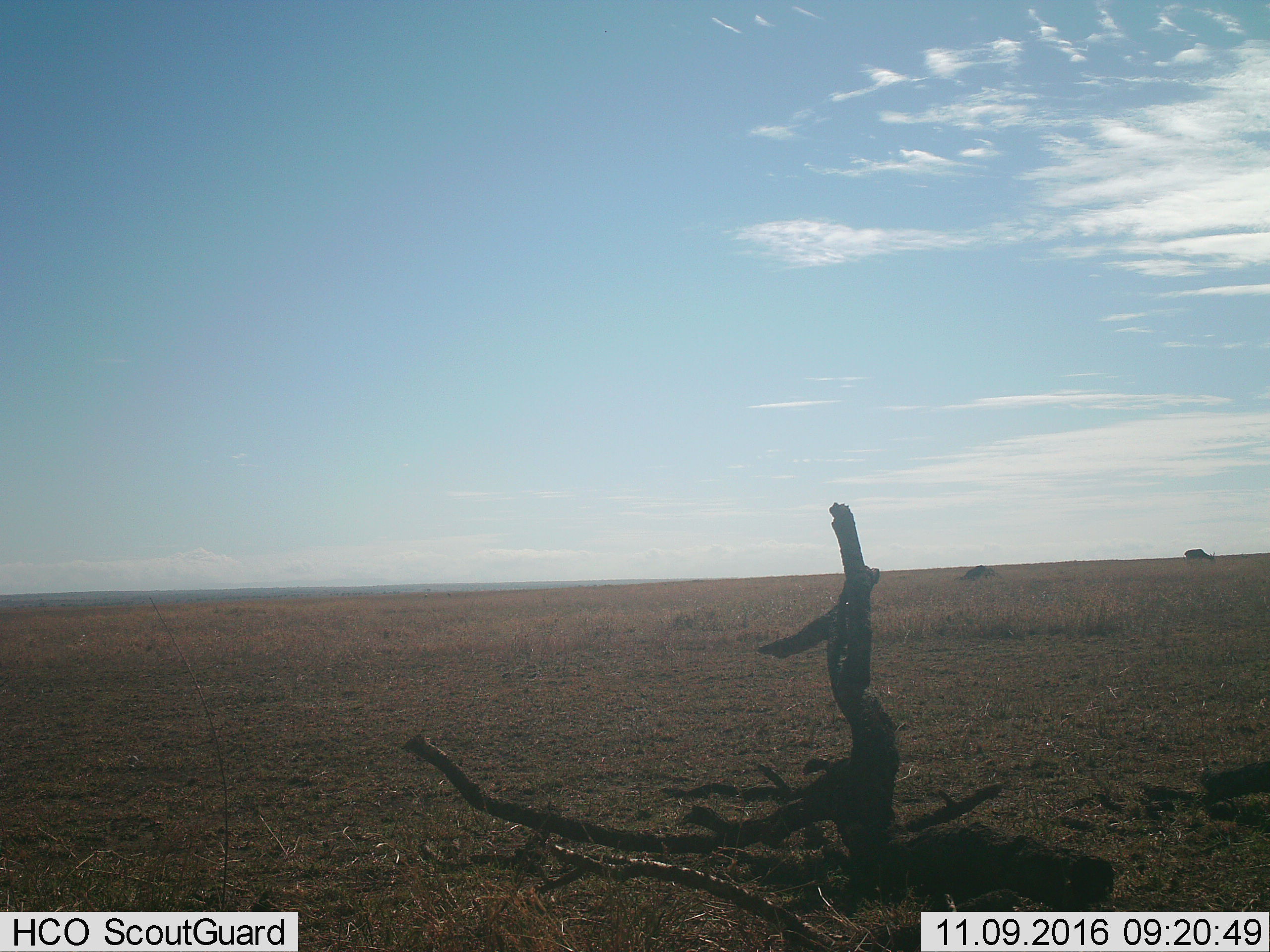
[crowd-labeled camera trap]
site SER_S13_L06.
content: unidentified animal